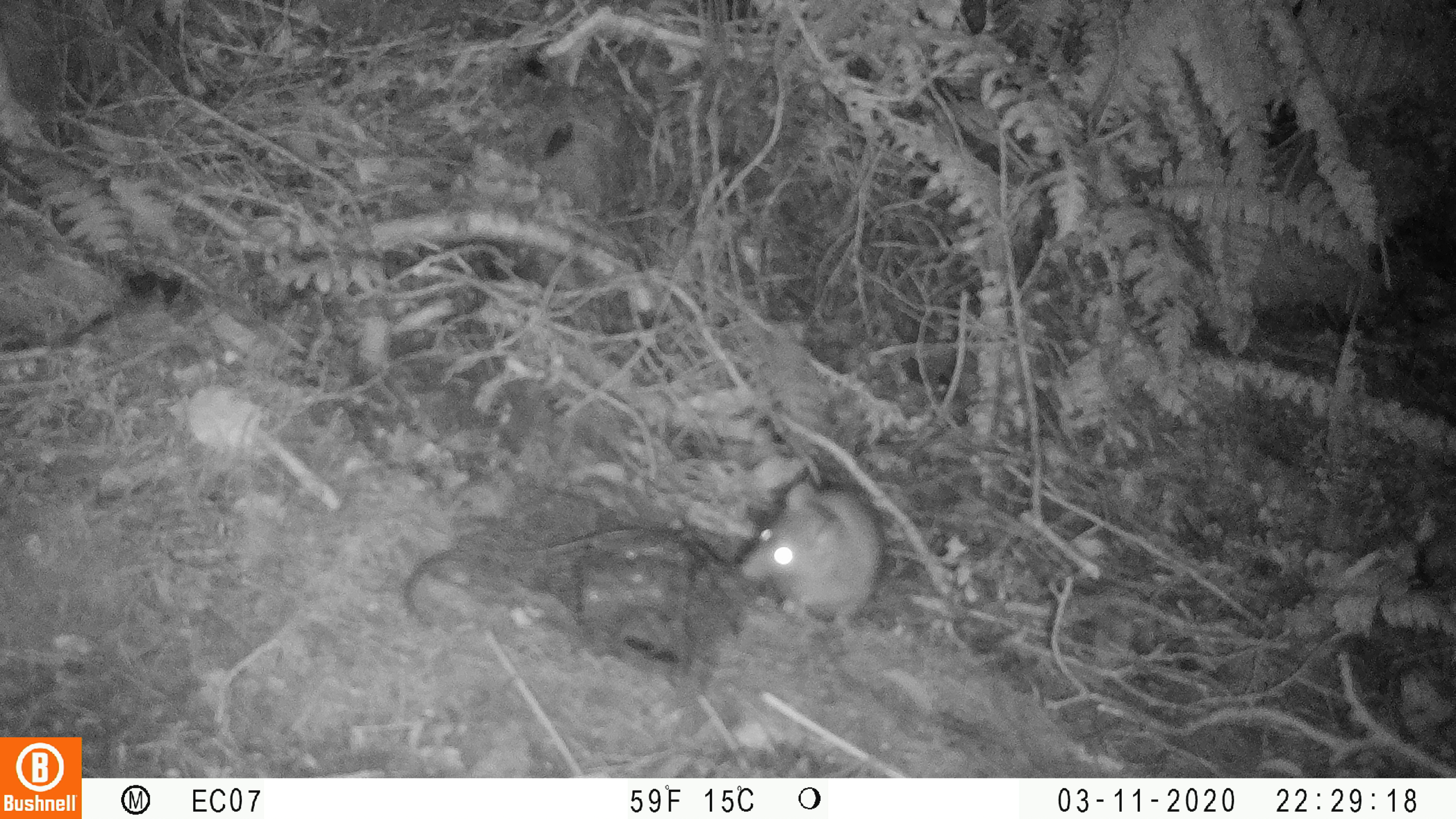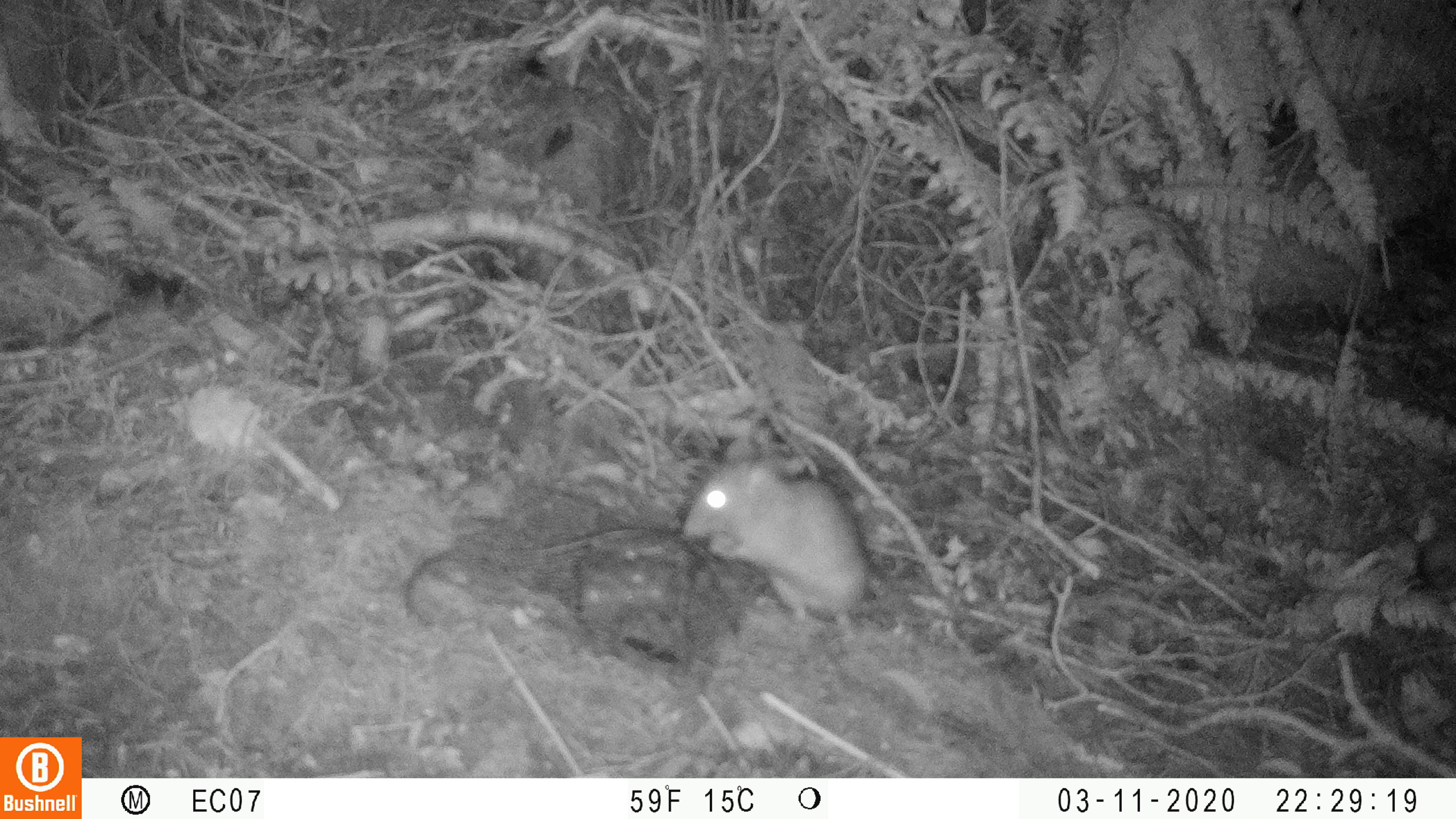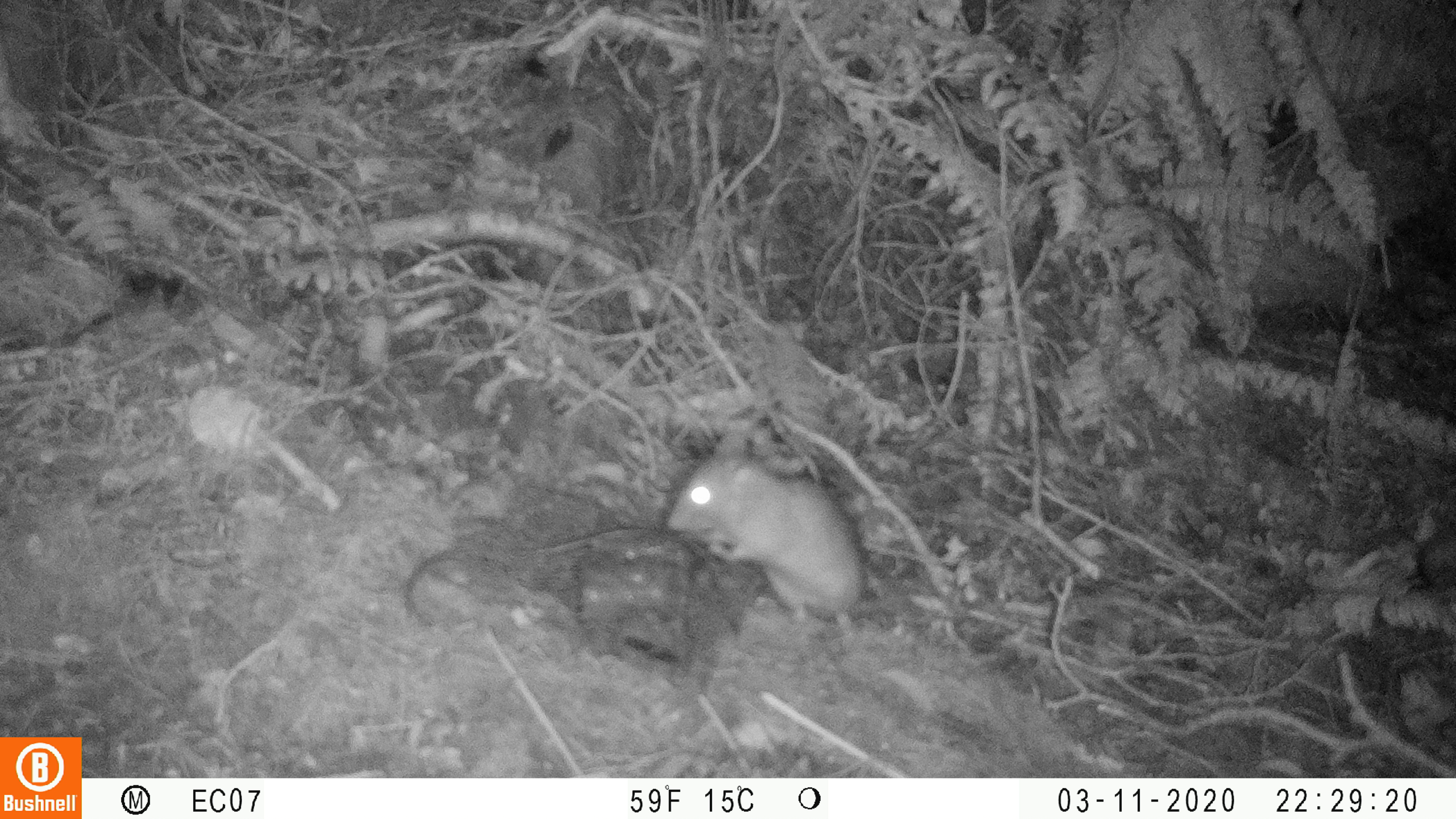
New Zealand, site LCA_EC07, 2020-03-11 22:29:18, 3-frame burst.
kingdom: Animalia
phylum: Chordata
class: Mammalia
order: Rodentia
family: Muridae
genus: Rattus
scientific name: Rattus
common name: rat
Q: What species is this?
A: Rat (Rattus).